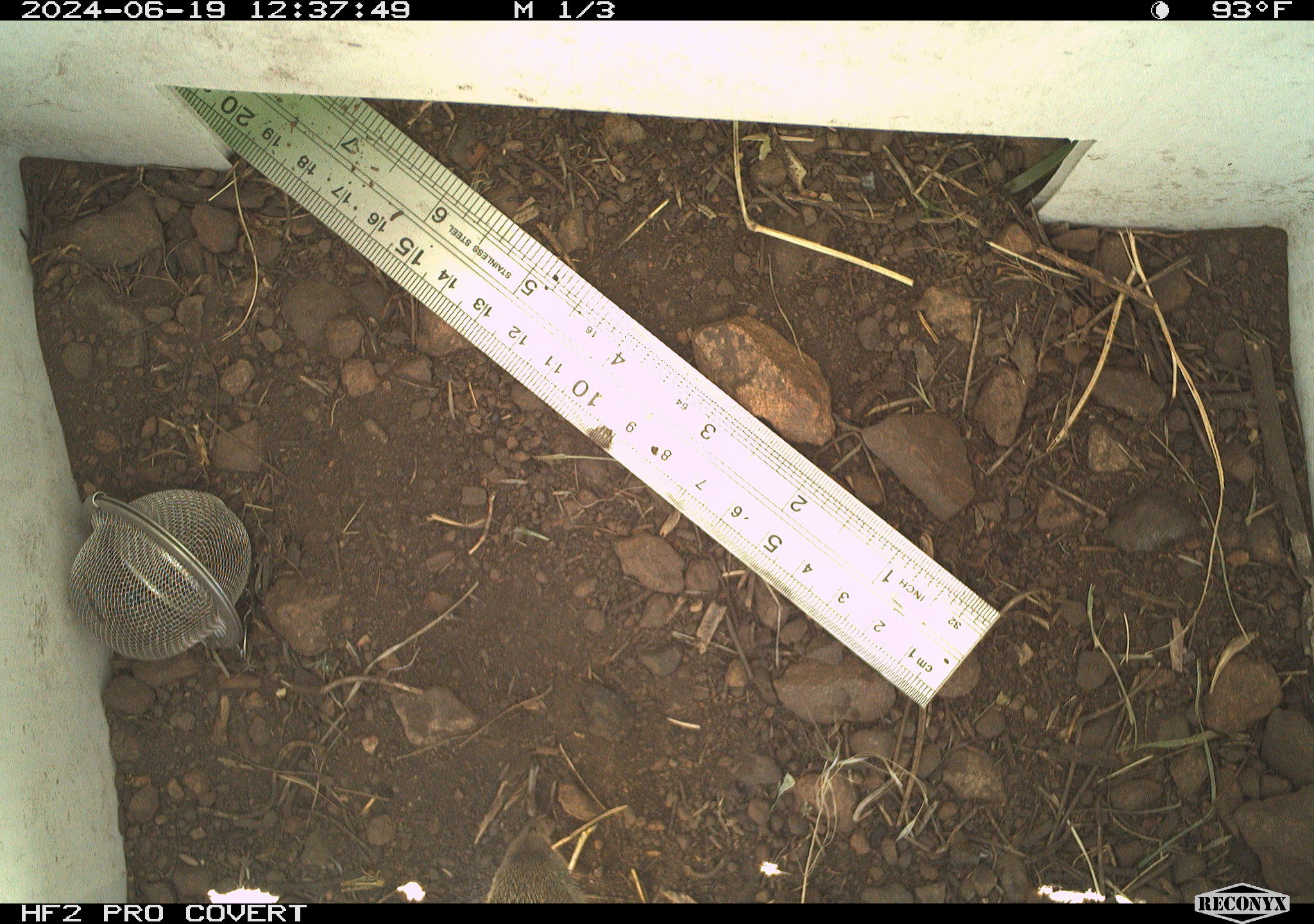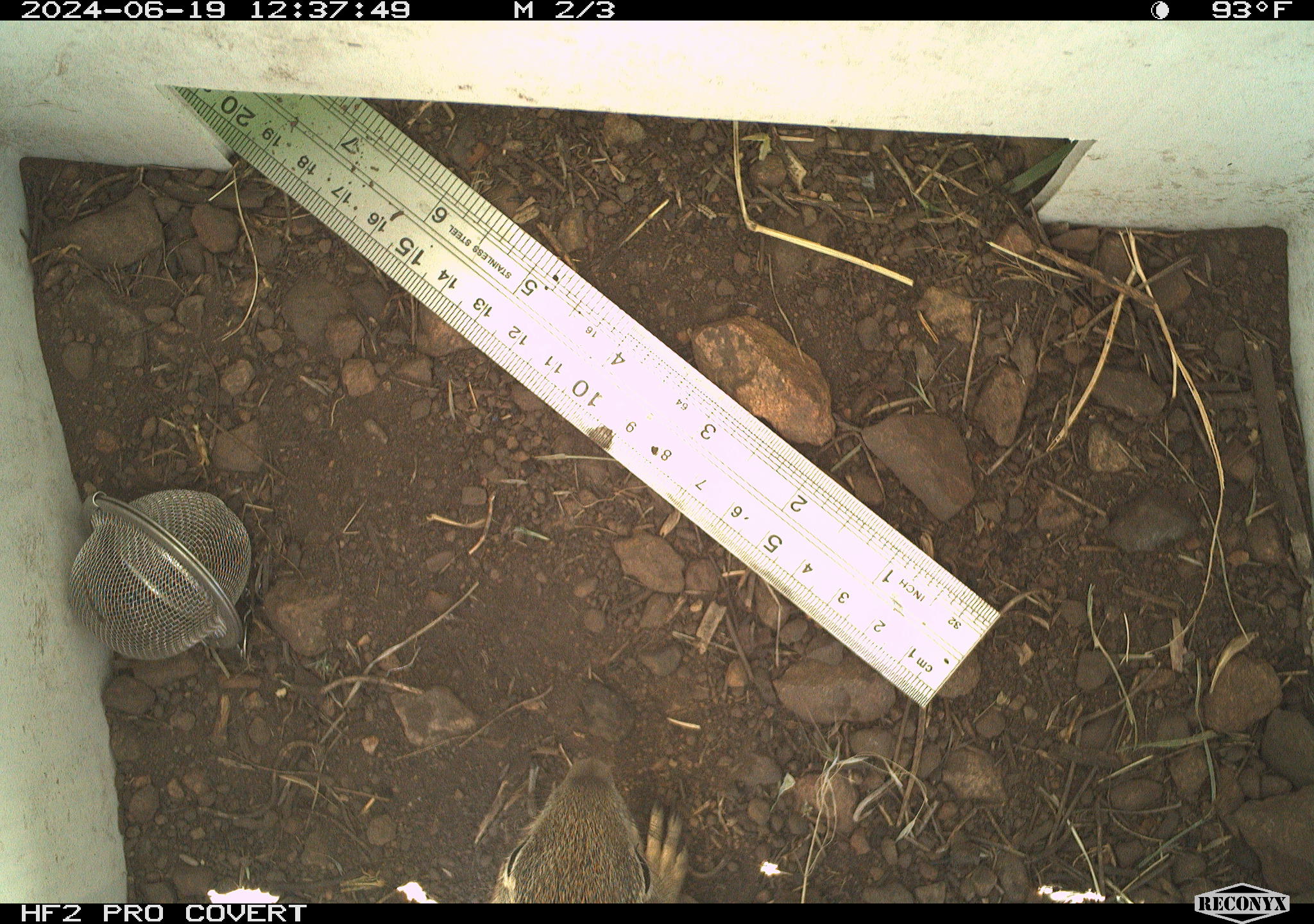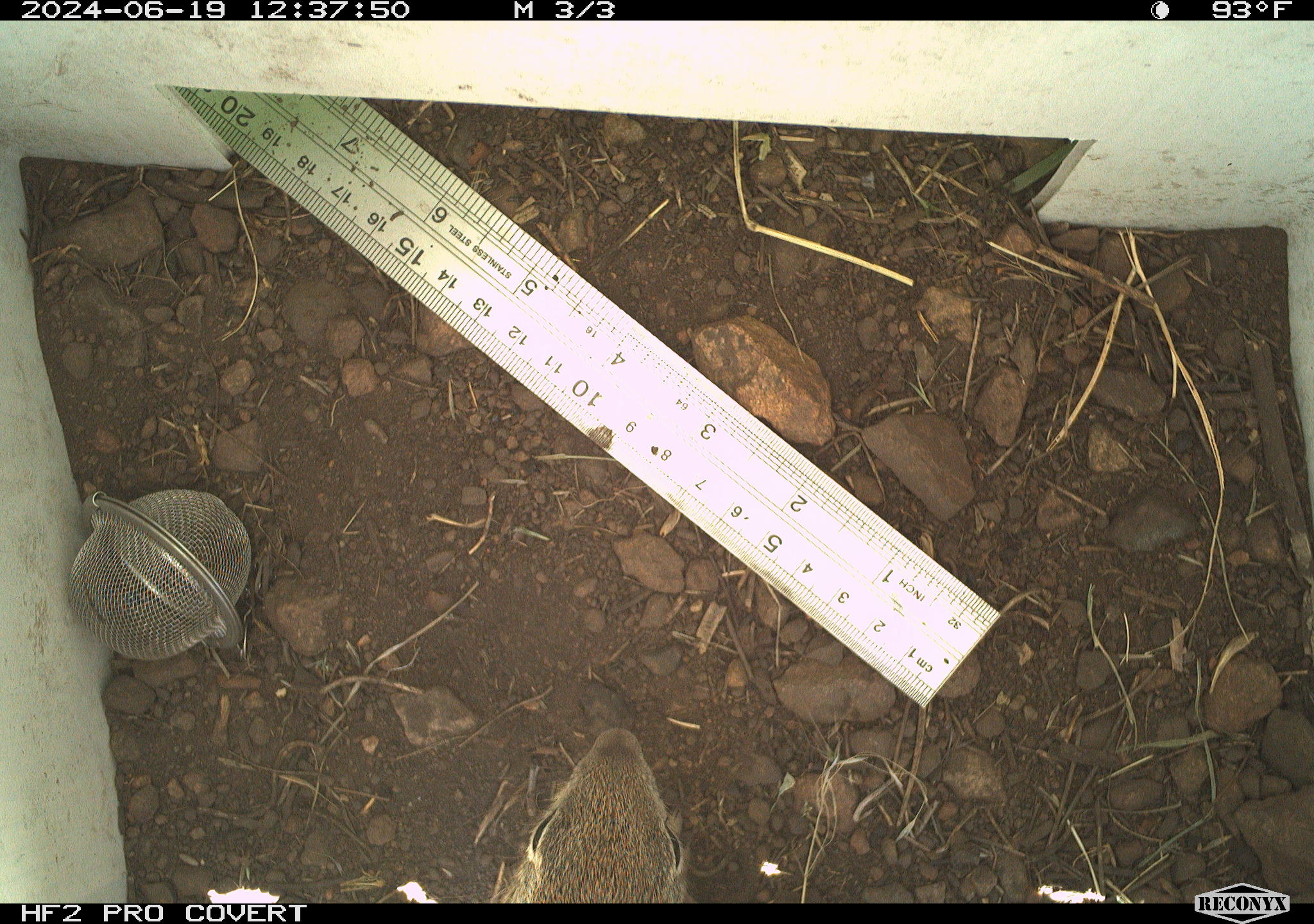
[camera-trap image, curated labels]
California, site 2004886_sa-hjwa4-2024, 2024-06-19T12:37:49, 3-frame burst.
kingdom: Animalia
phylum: Chordata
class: Mammalia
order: Rodentia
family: Sciuridae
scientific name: Sciuridae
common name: squirrels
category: sciuridae family